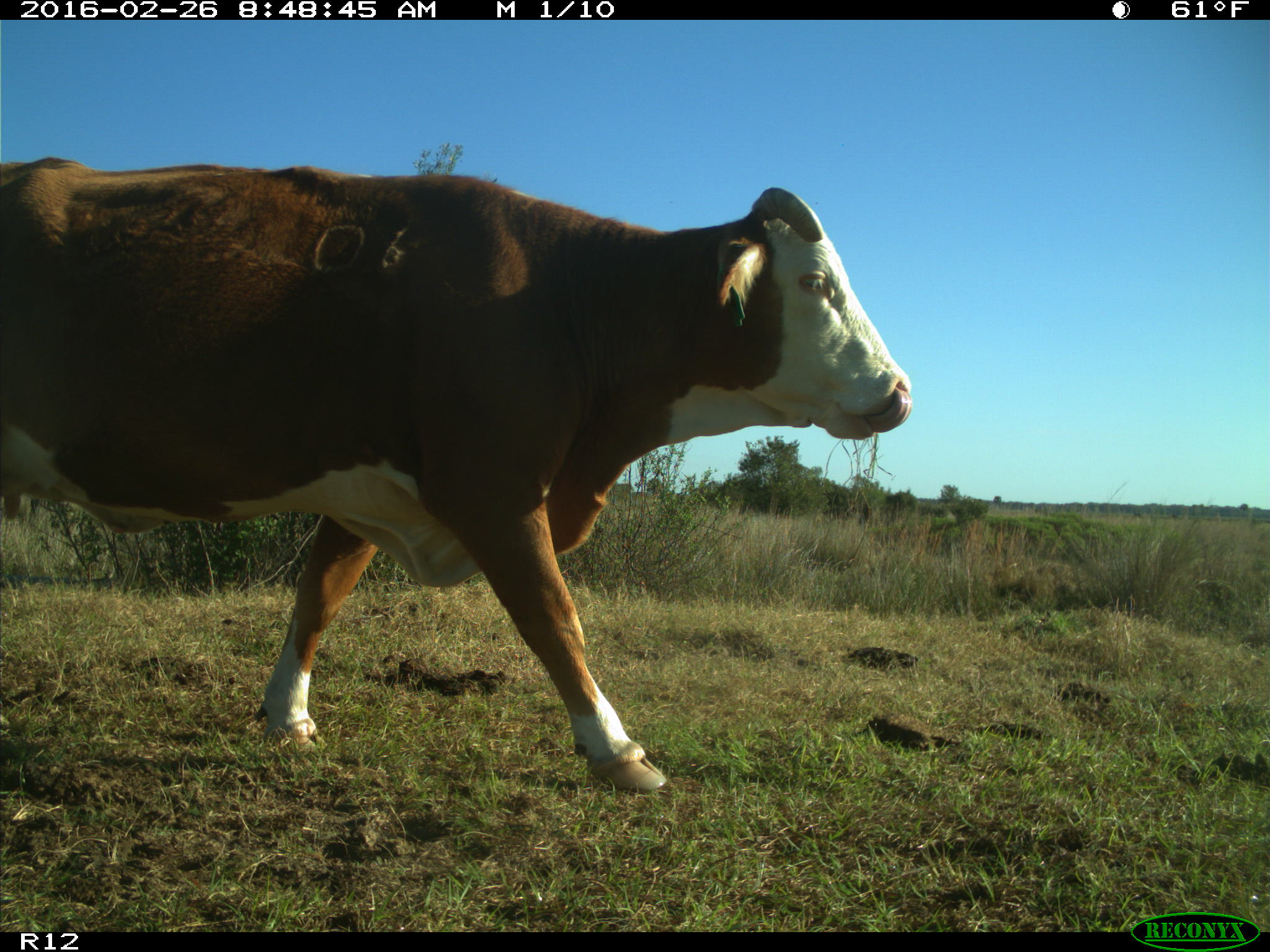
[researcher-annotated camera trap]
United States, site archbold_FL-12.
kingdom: Animalia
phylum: Chordata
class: Mammalia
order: Artiodactyla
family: Bovidae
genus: Bos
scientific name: Bos taurus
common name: domestic cow